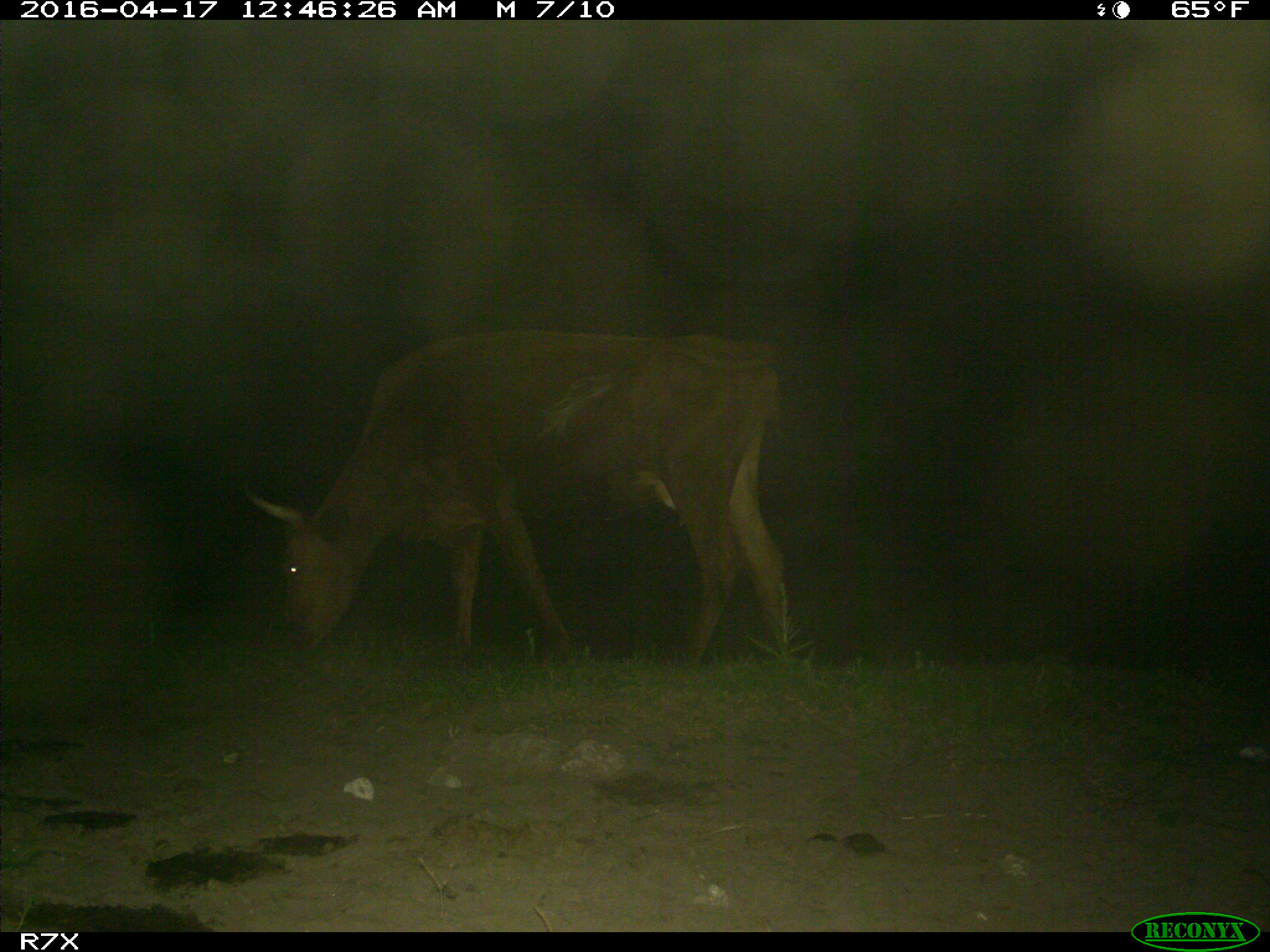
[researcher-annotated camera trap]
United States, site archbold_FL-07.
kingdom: Animalia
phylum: Chordata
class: Mammalia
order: Artiodactyla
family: Bovidae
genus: Bos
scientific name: Bos taurus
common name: domestic cow